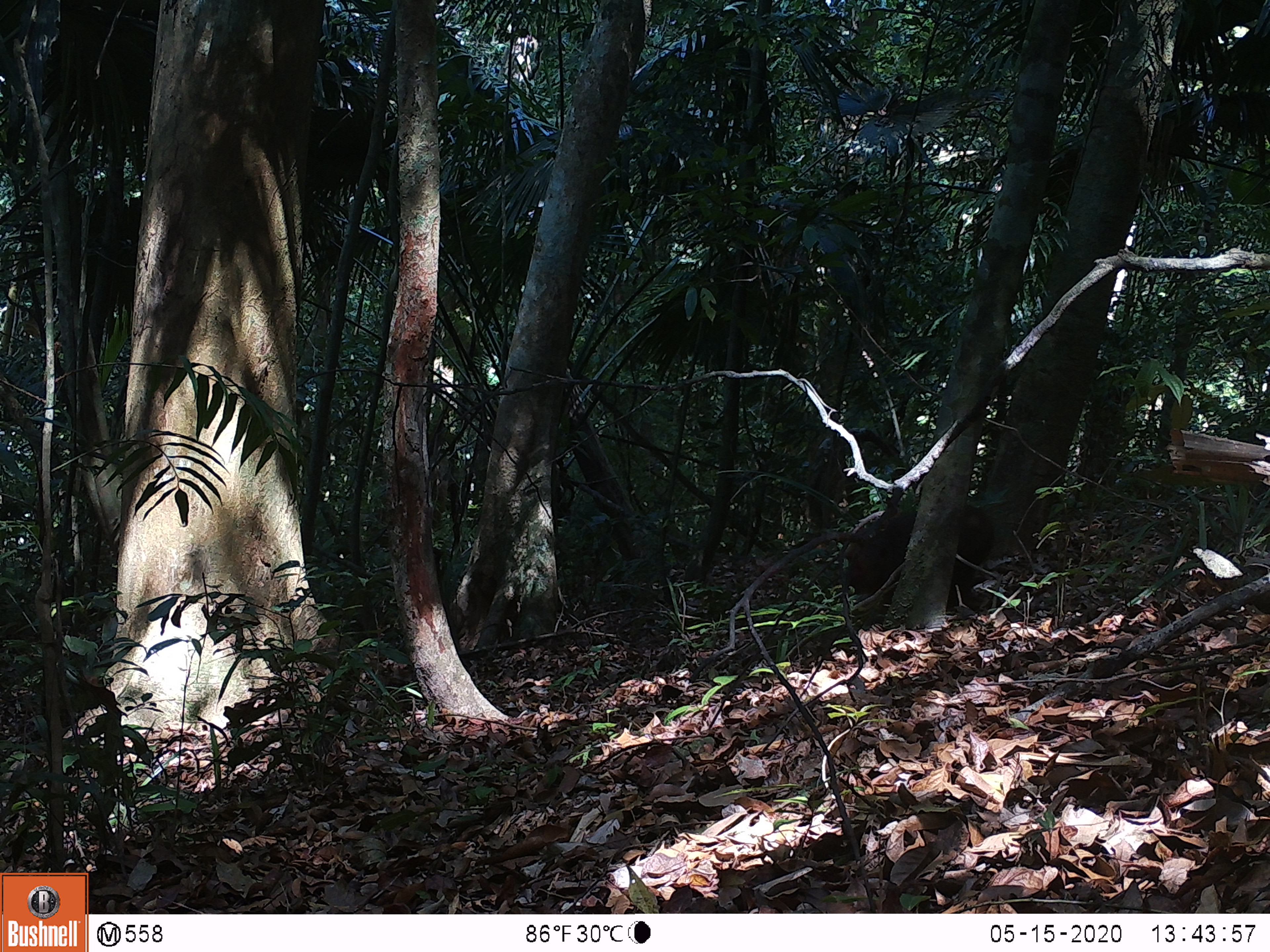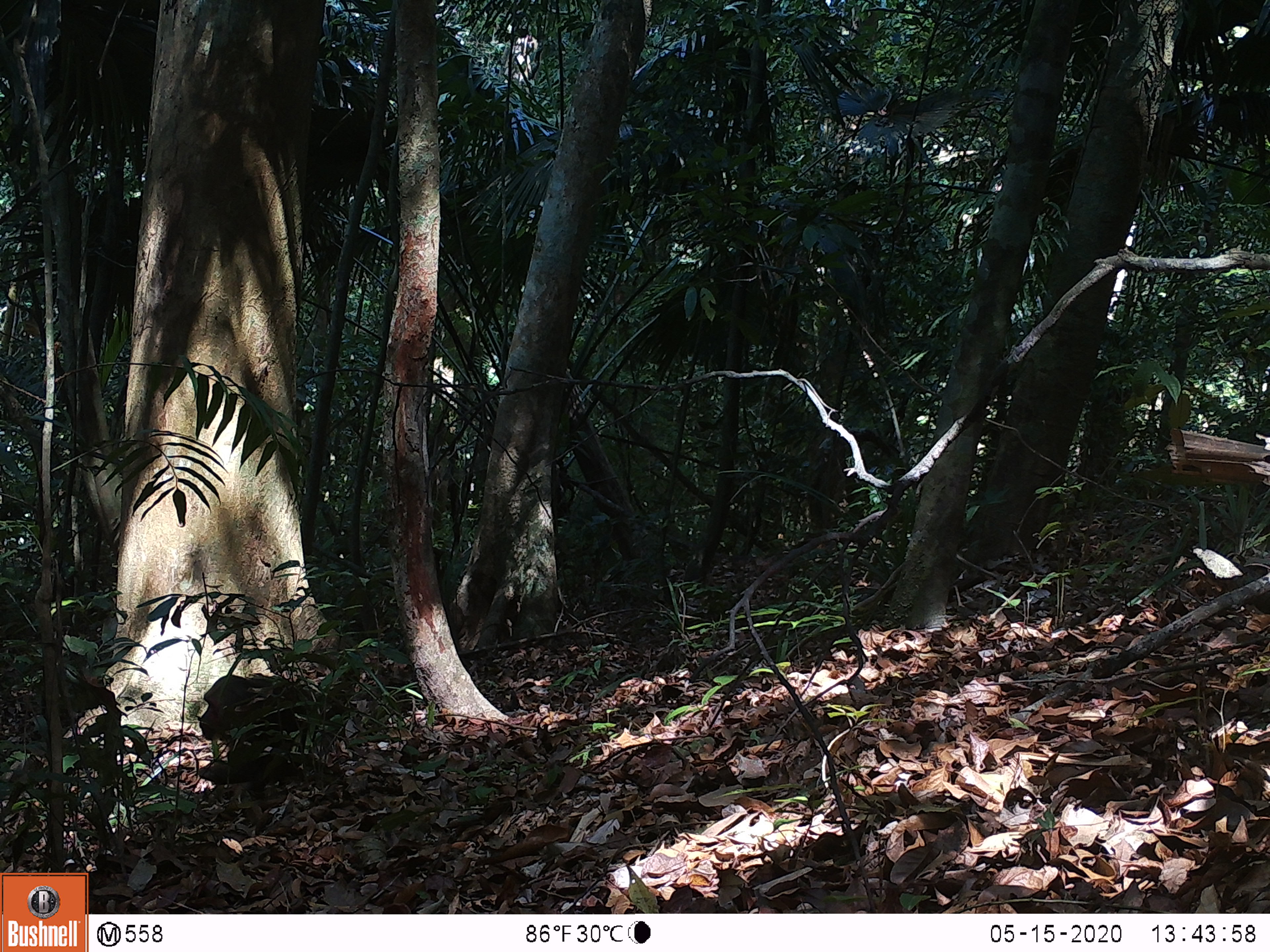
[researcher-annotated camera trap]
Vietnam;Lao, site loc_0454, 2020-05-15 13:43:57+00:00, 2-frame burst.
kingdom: Animalia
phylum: Chordata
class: Mammalia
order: Primates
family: Cercopithecidae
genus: Macaca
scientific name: Macaca arctoides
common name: stump-tailed macaque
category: stump tailed macaque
Stump tailed macaque (stump-tailed macaque) (Macaca arctoides). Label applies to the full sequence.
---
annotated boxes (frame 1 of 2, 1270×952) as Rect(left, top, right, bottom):
stump tailed macaque: Rect(842, 506, 994, 611)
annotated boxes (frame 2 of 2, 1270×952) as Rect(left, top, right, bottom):
stump tailed macaque: Rect(197, 672, 350, 799)